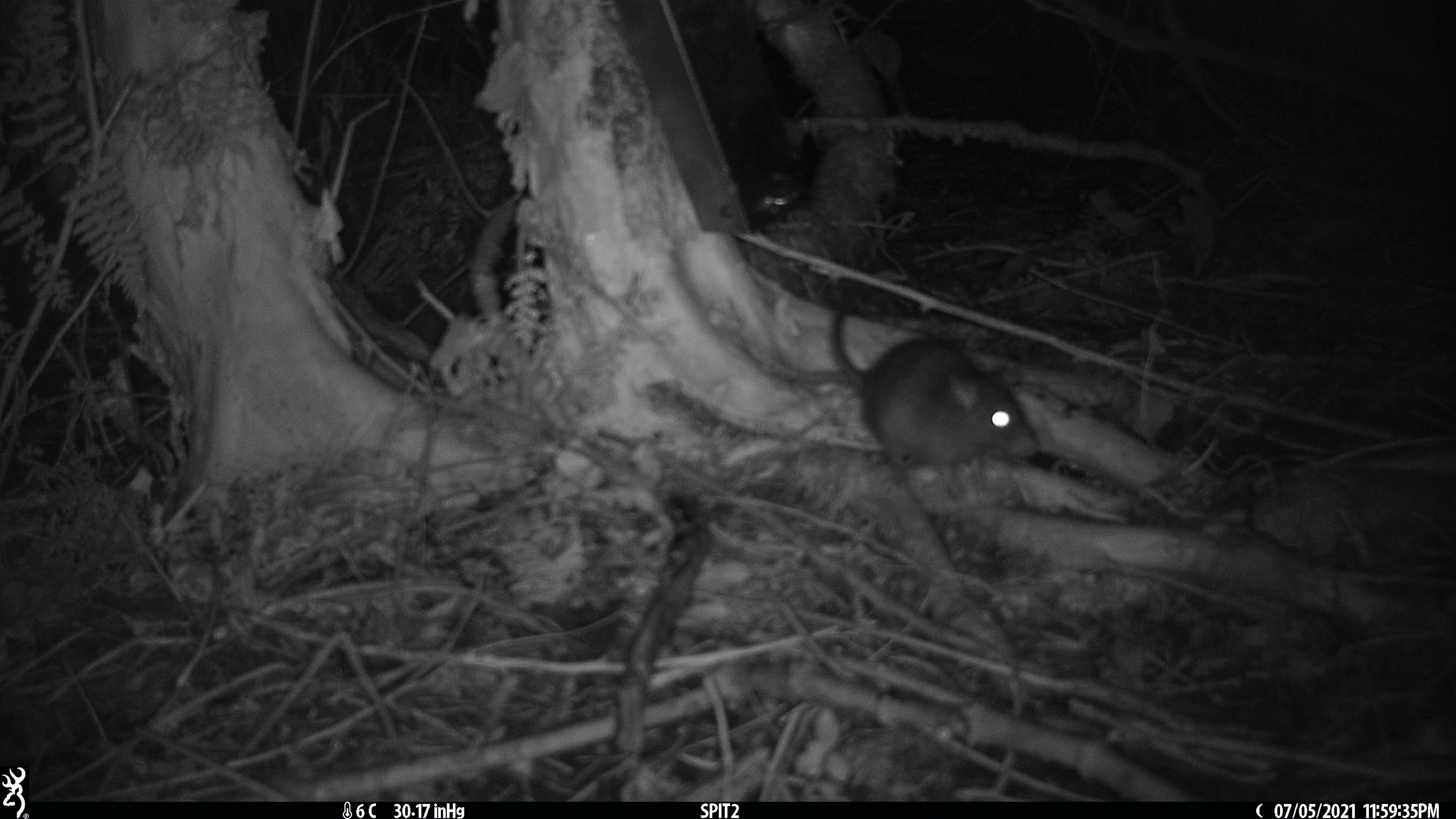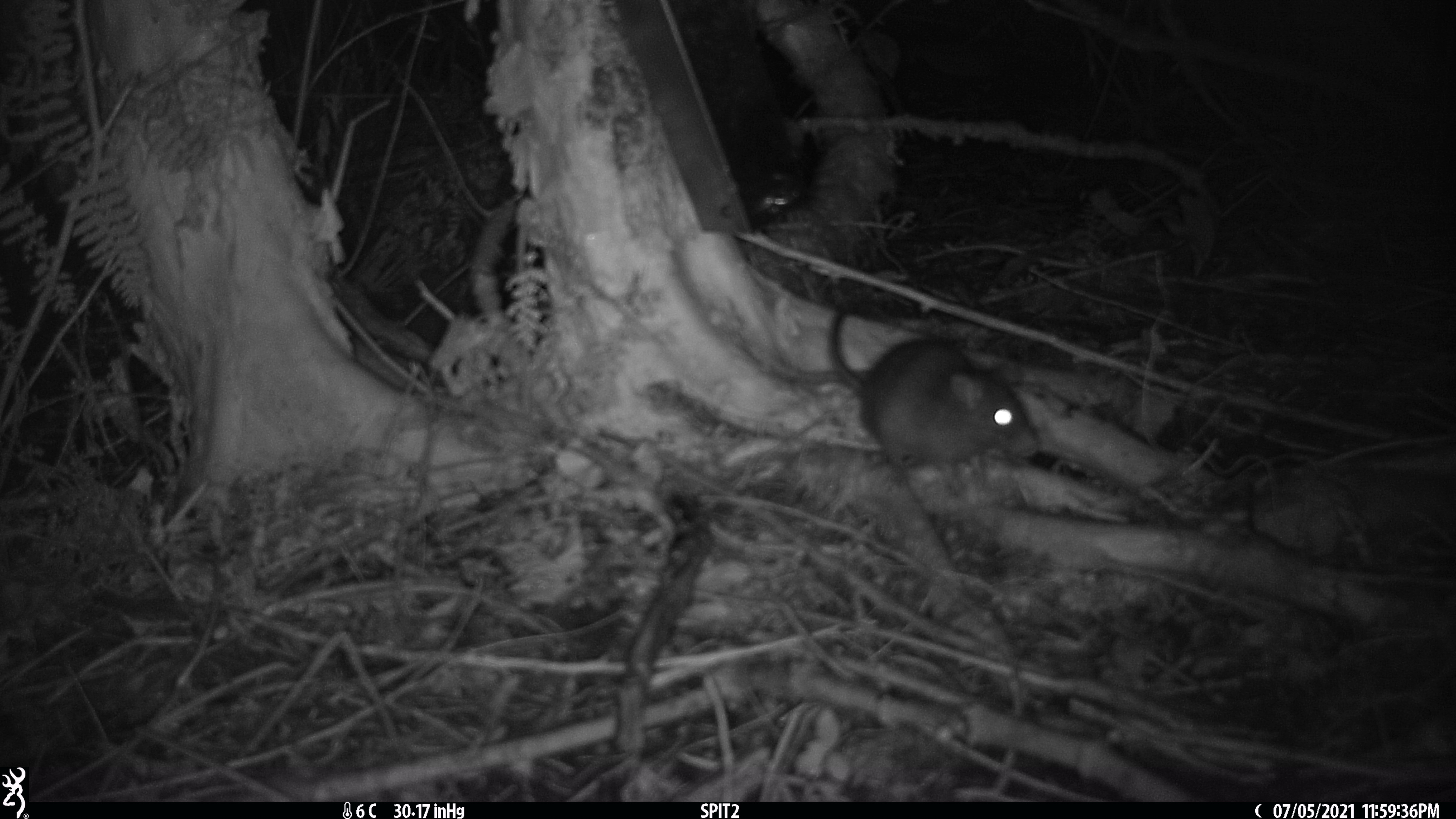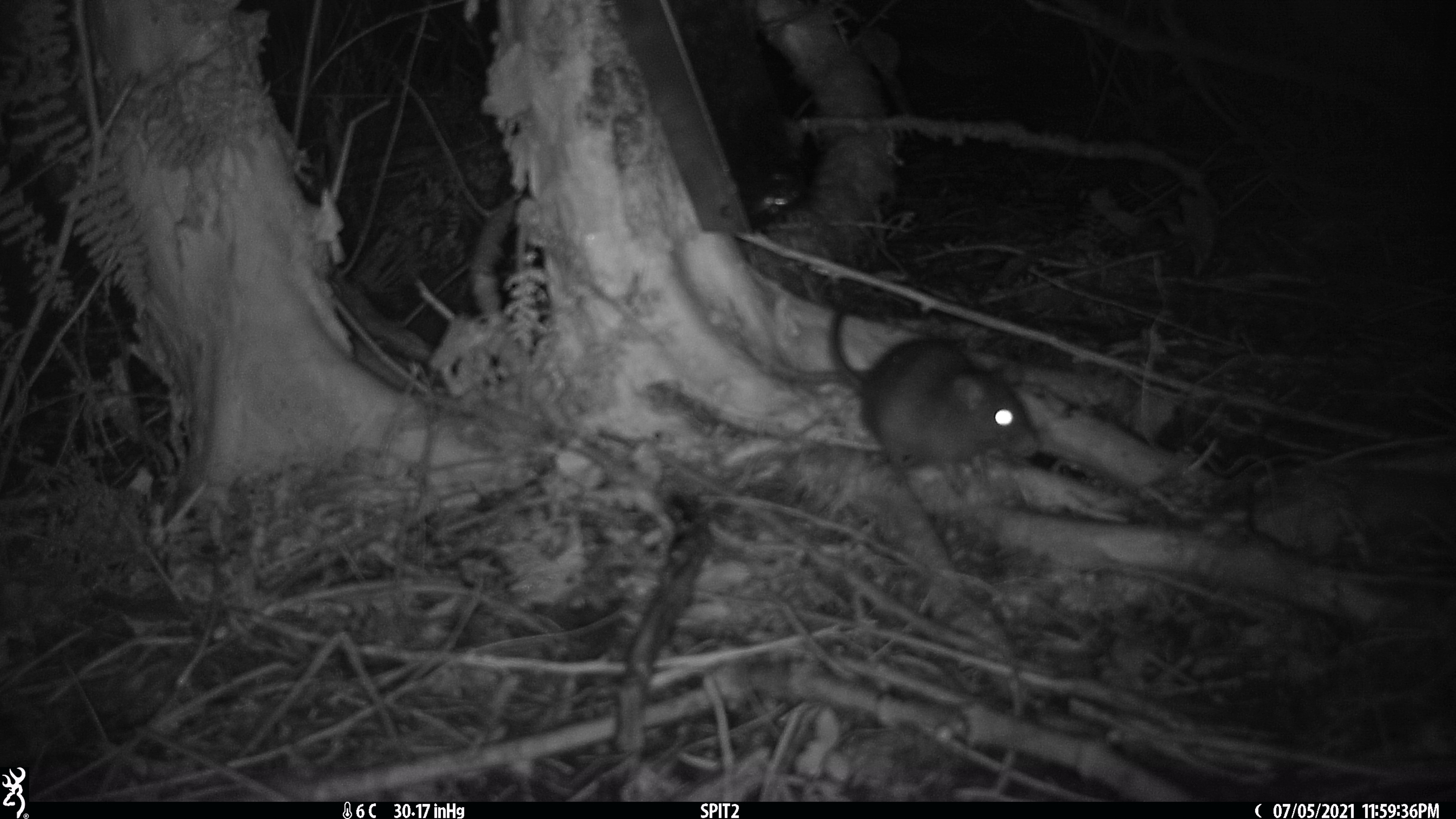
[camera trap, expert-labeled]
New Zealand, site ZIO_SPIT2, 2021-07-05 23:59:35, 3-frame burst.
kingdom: Animalia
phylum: Chordata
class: Mammalia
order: Rodentia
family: Muridae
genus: Rattus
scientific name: Rattus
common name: rat